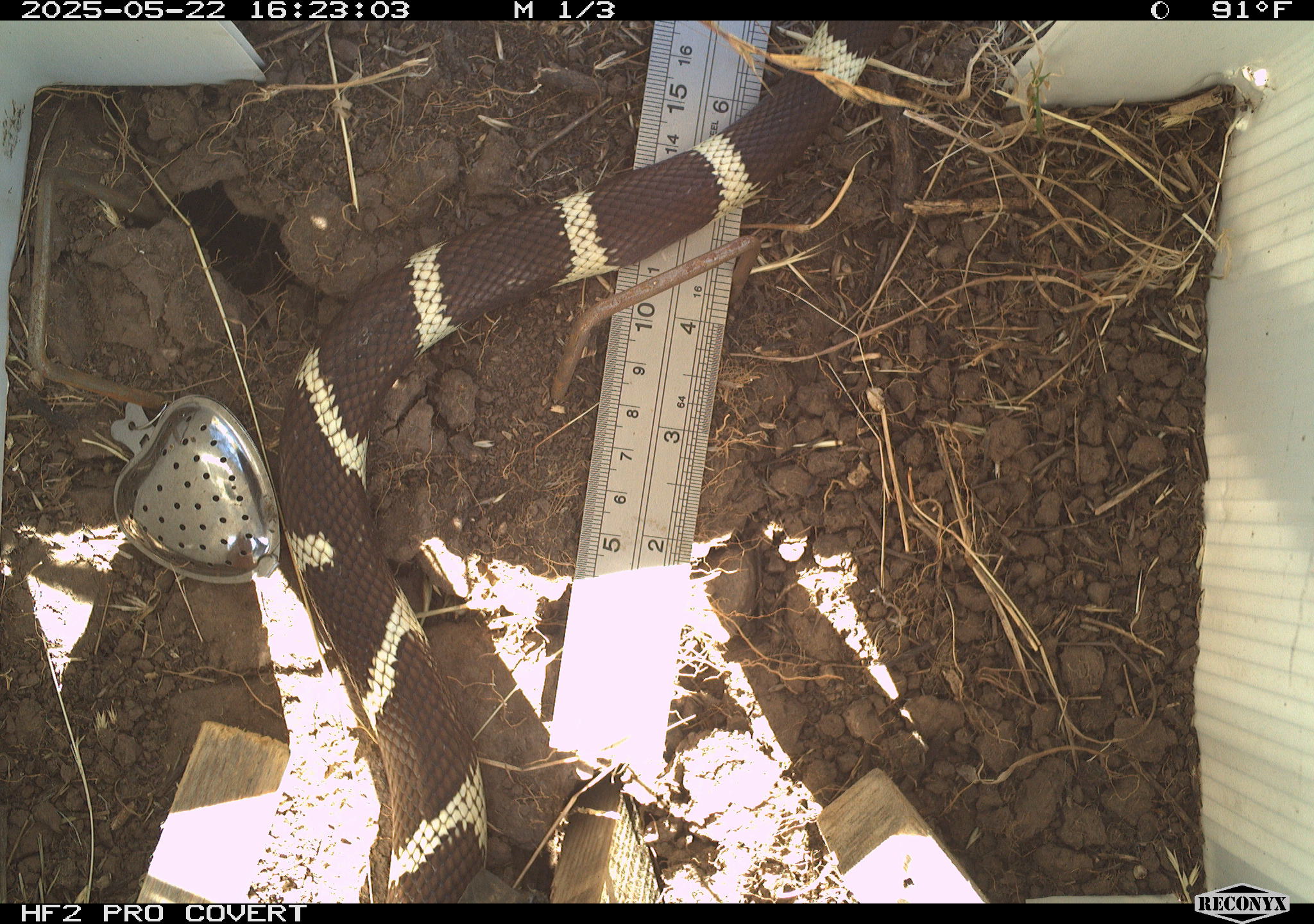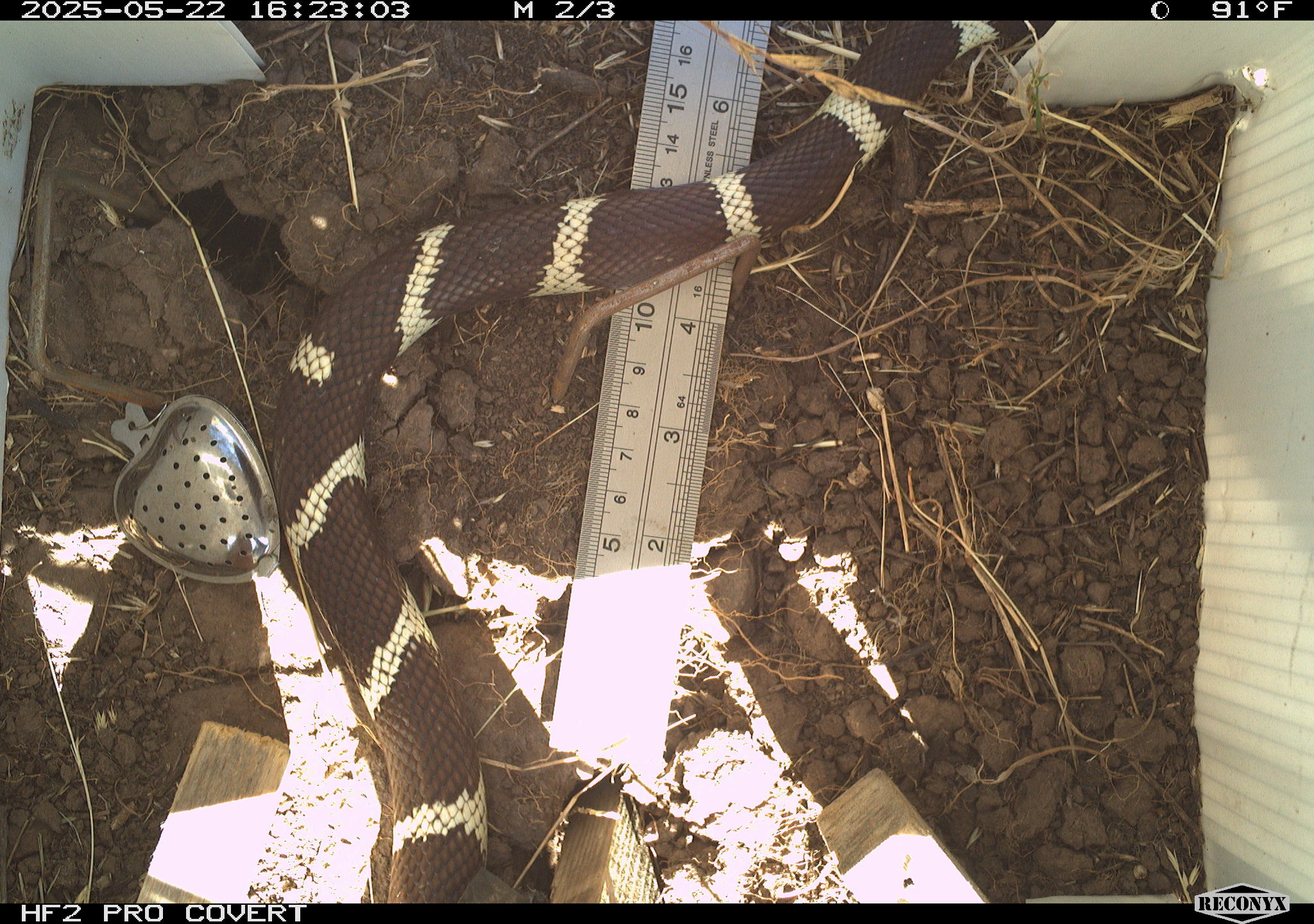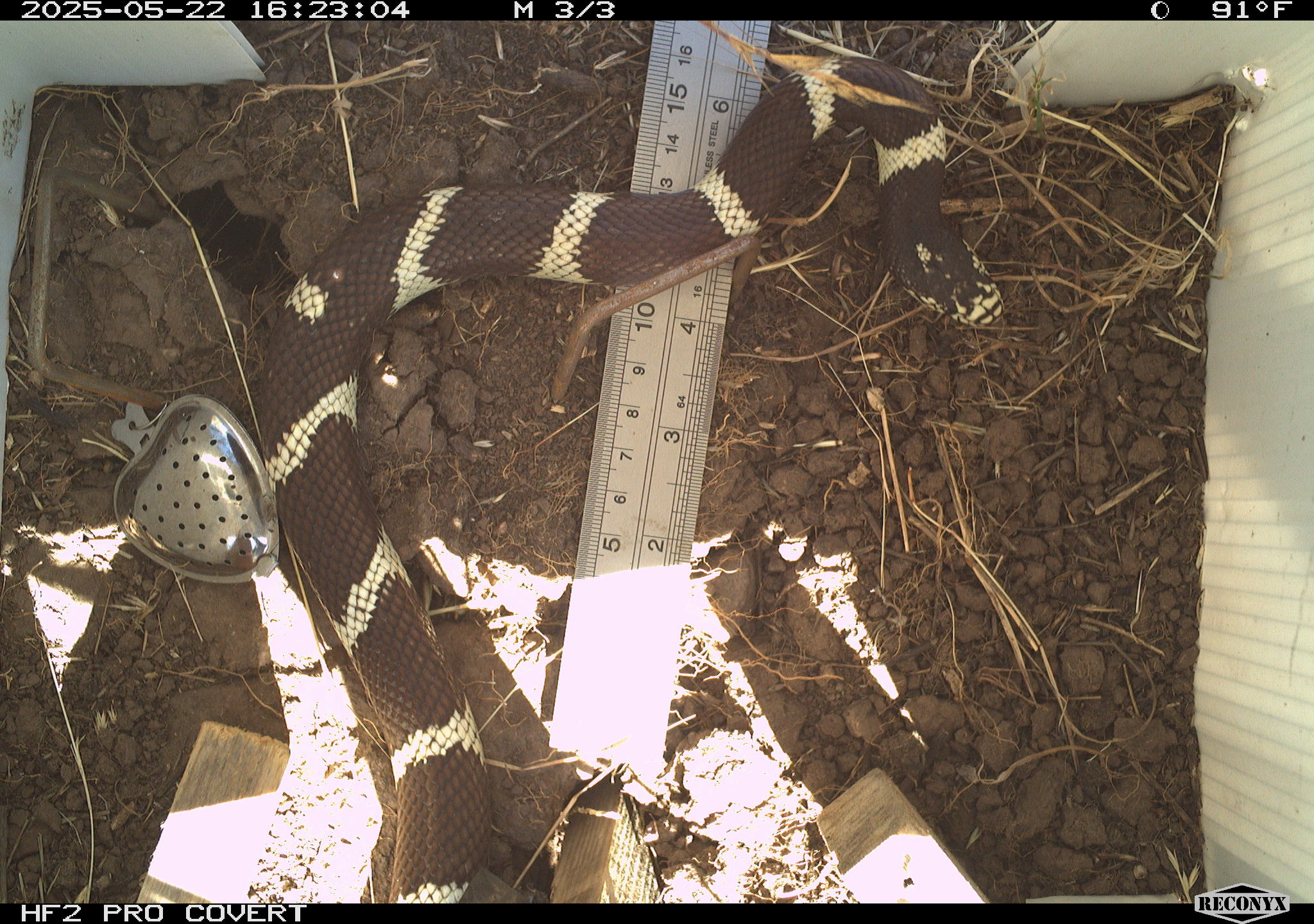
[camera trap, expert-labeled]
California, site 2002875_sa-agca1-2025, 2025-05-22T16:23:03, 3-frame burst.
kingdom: Animalia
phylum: Chordata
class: Reptilia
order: Squamata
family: Colubridae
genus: Lampropeltis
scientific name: Lampropeltis californiae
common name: california kingsnake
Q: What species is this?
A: California kingsnake (Lampropeltis californiae).